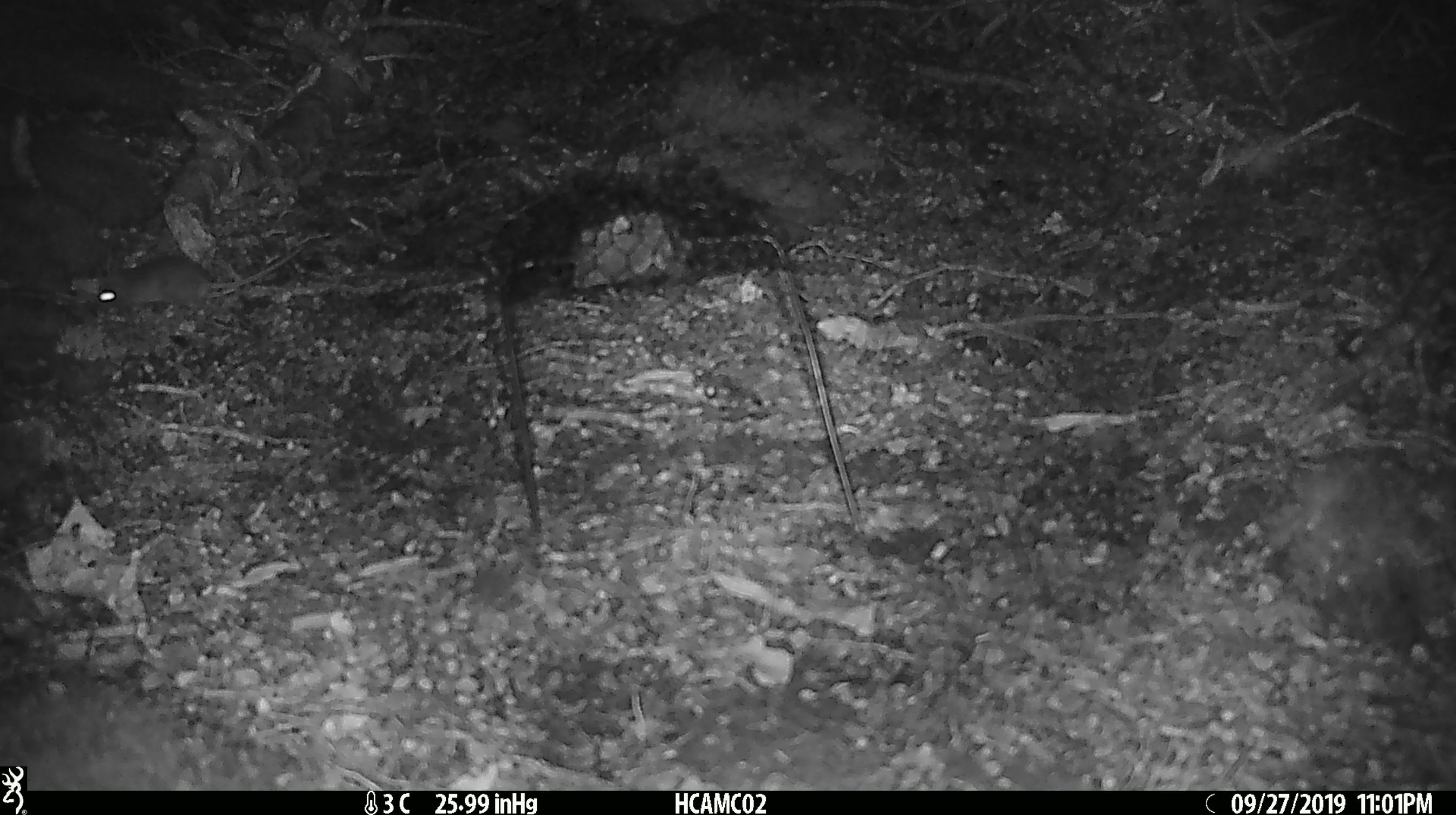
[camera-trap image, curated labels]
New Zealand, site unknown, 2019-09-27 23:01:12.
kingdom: Animalia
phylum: Chordata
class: Mammalia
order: Rodentia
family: Muridae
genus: Mus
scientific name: Mus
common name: mouse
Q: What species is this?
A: Mouse (Mus).